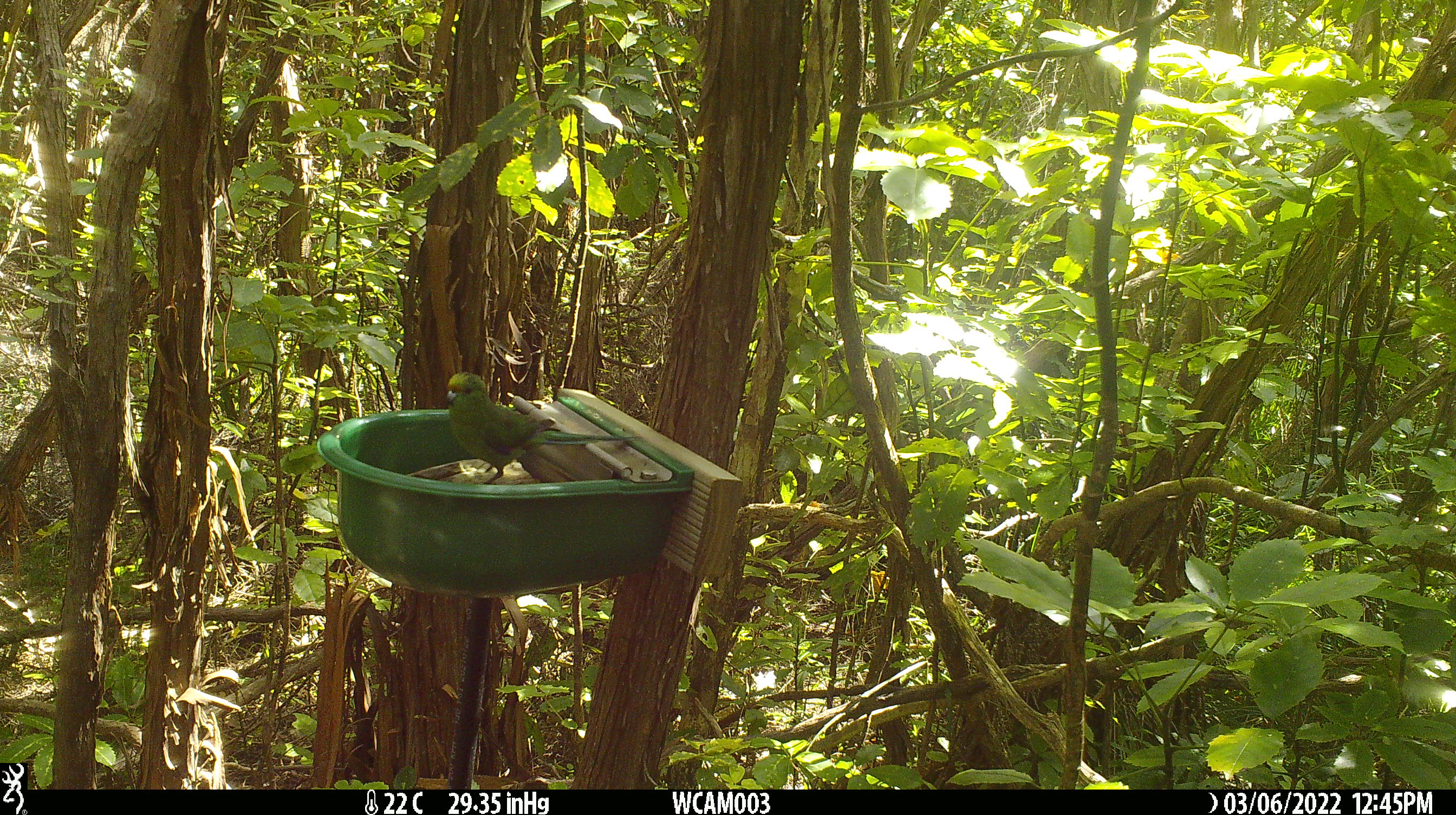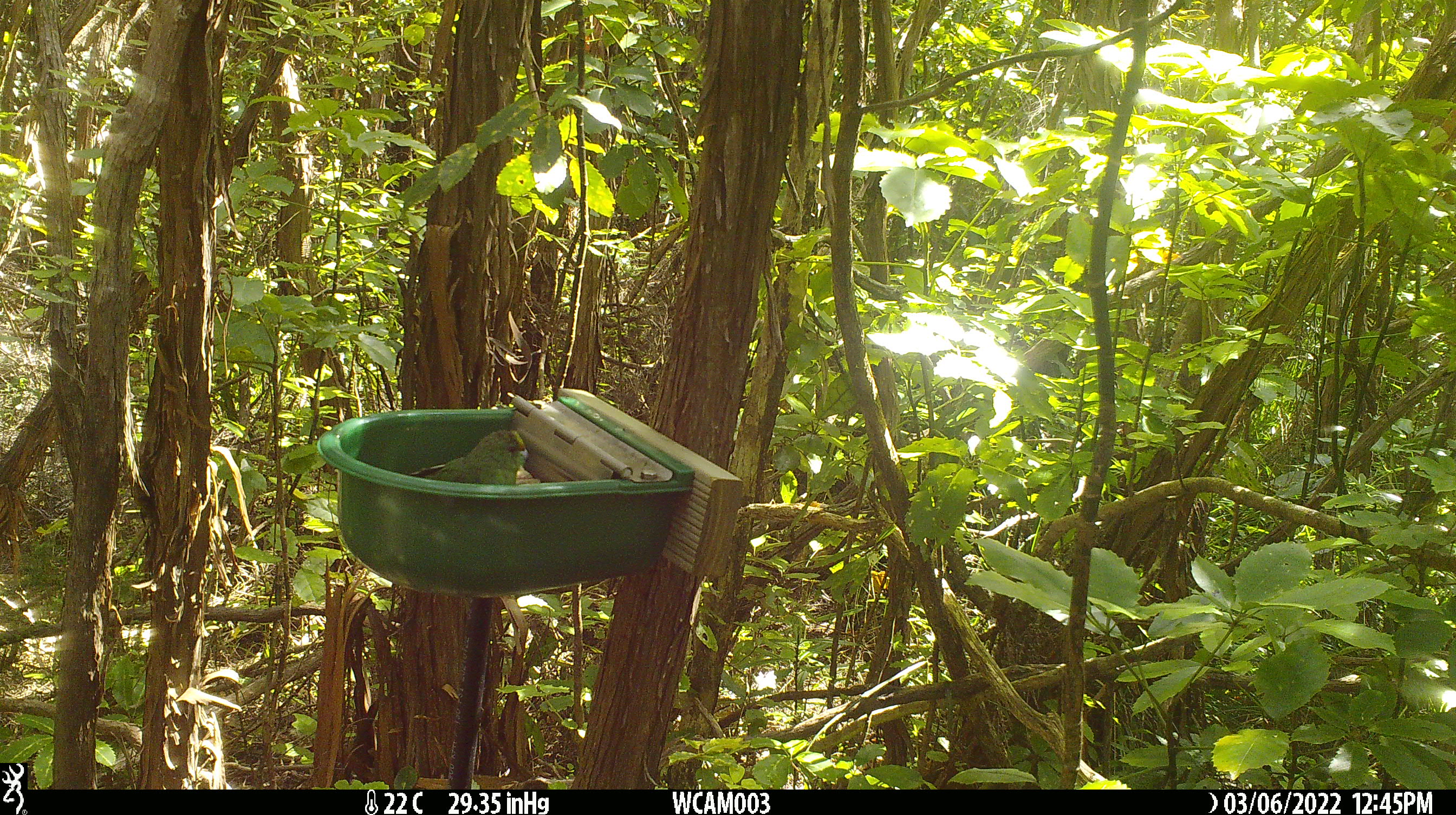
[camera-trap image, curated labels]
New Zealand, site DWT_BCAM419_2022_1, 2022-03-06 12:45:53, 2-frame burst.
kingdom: Animalia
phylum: Chordata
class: Aves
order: Psittaciformes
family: Psittaculidae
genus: Cyanoramphus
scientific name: Cyanoramphus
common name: parakeet